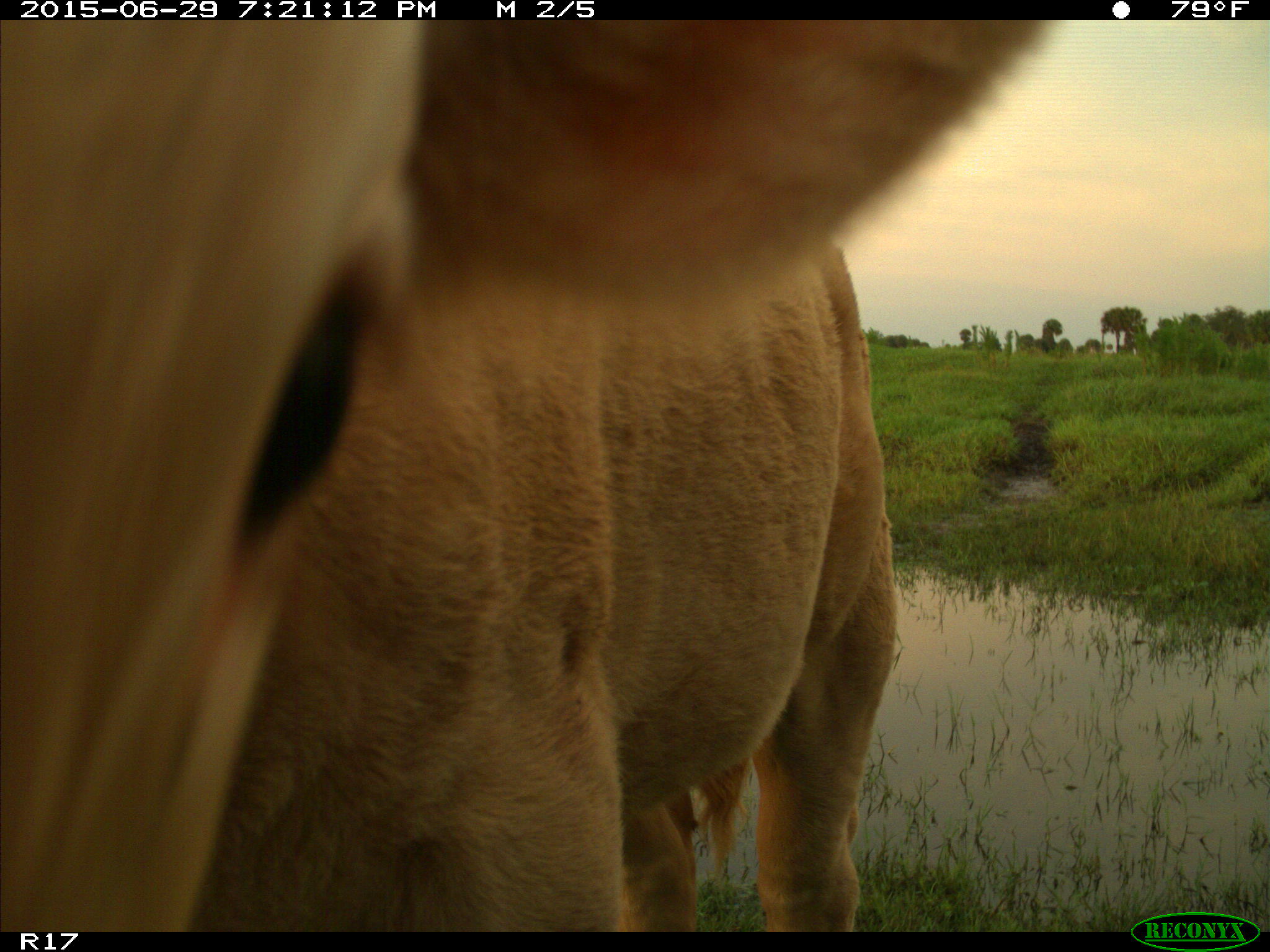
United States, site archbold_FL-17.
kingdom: Animalia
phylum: Chordata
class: Mammalia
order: Artiodactyla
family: Bovidae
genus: Bos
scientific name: Bos taurus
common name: domestic cow